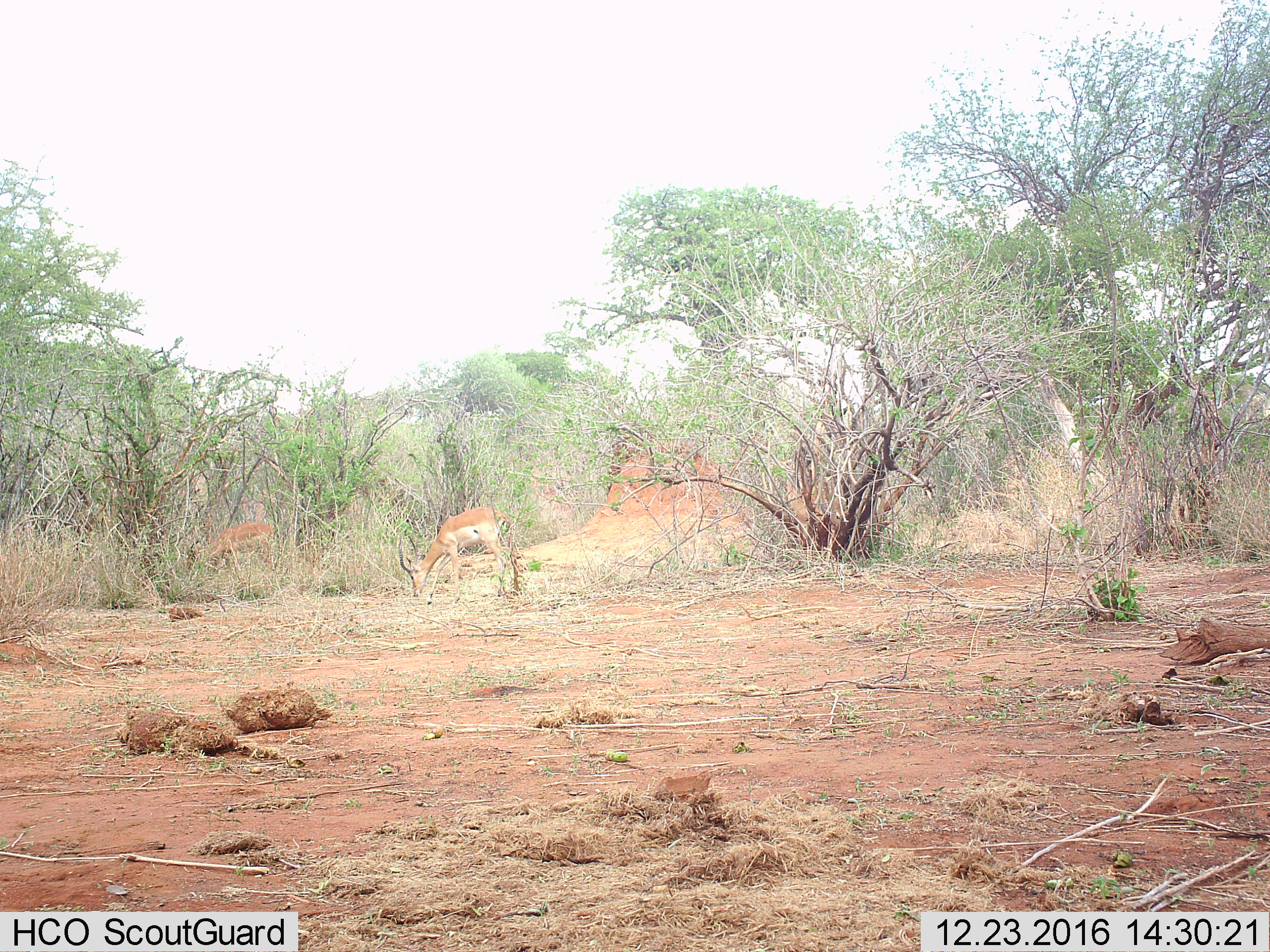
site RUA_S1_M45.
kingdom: Animalia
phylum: Chordata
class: Mammalia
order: Artiodactyla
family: Bovidae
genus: Aepyceros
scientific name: Aepyceros melampus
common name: impala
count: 2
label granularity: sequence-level